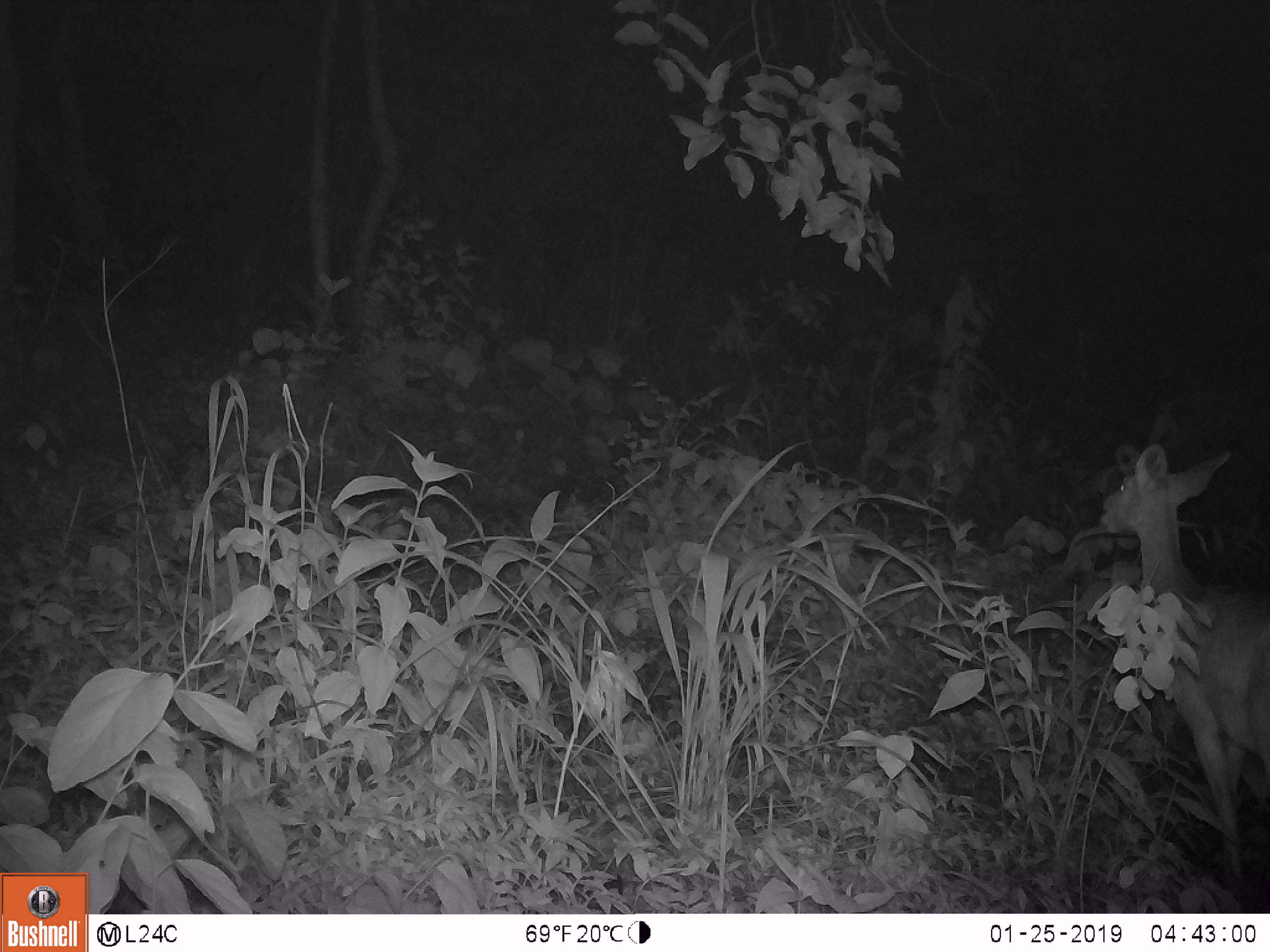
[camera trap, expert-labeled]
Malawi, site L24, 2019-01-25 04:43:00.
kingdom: Animalia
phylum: Chordata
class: Mammalia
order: Artiodactyla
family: Bovidae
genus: Redunca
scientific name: Redunca arundinum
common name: southern reedbuck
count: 1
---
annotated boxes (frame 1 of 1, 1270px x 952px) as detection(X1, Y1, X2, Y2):
southern reedbuck: detection(1096, 425, 1262, 878)